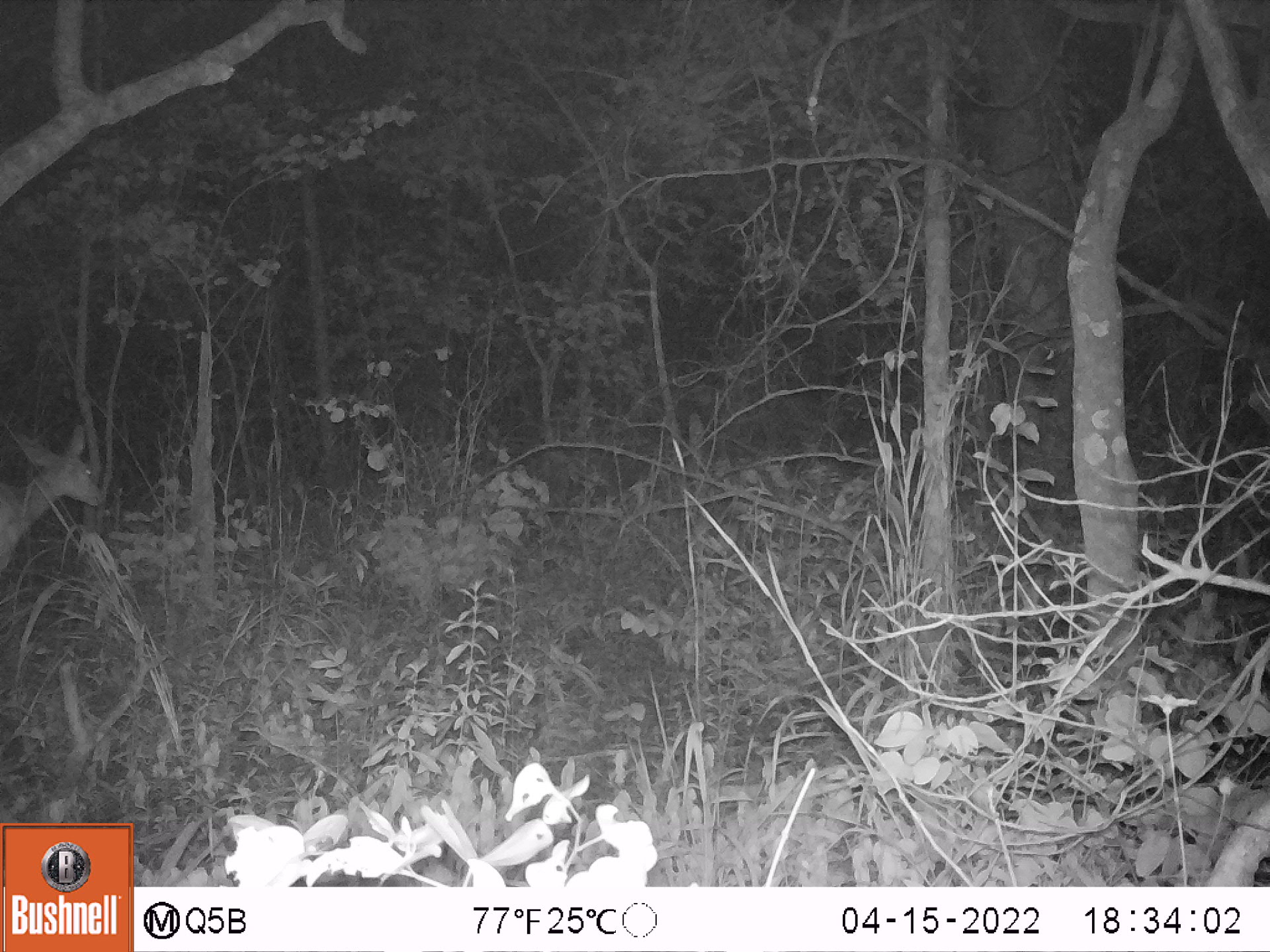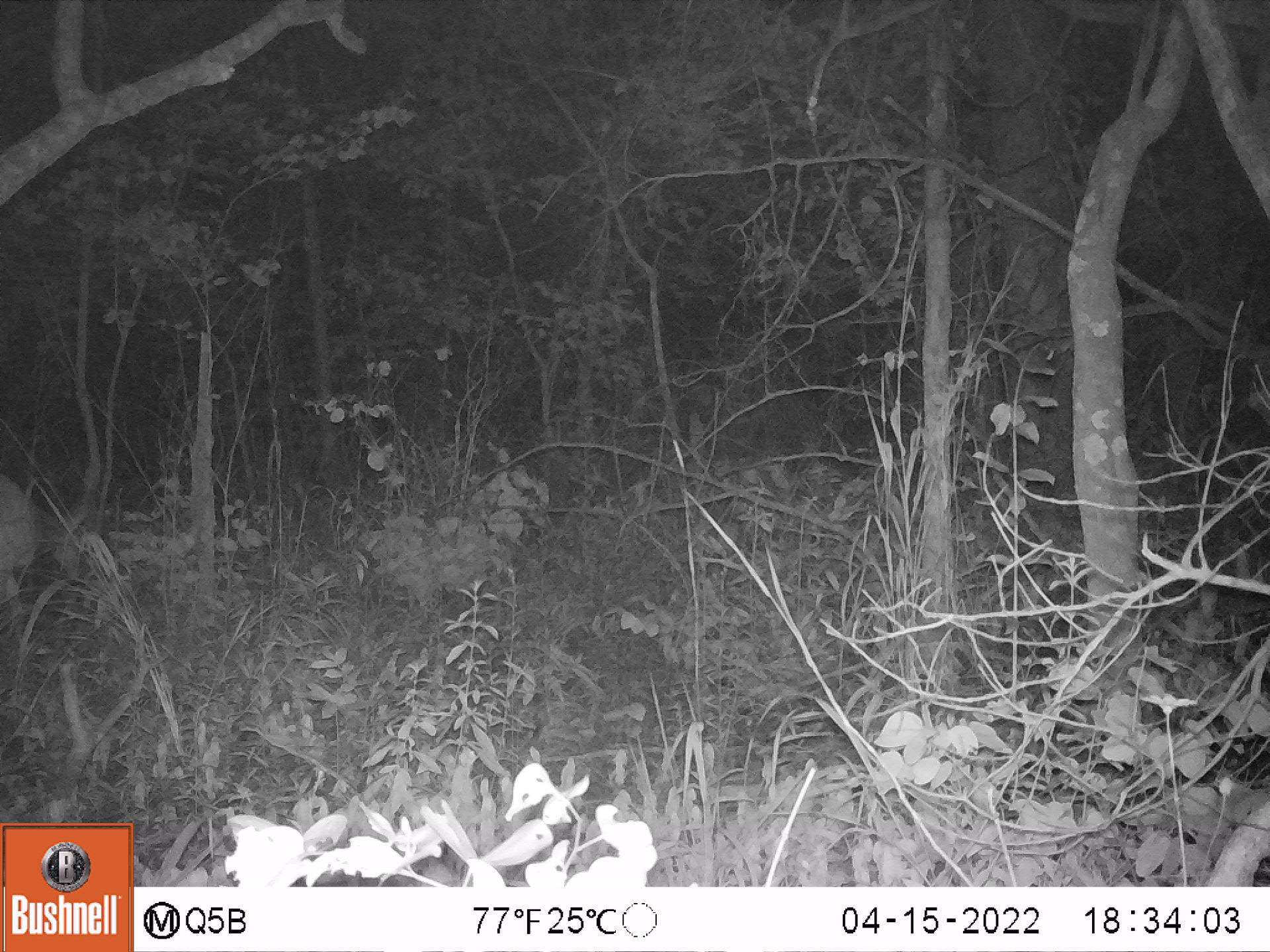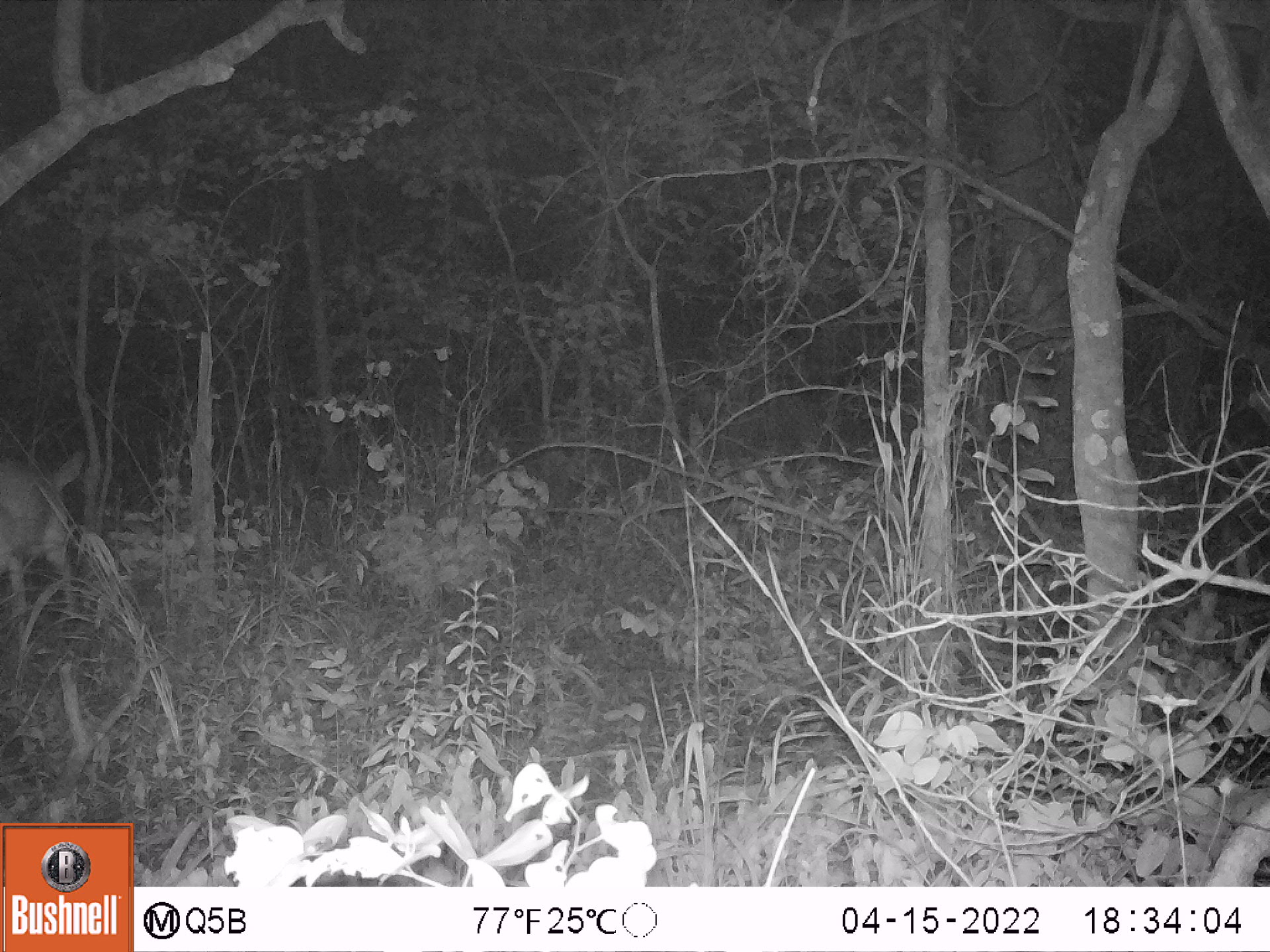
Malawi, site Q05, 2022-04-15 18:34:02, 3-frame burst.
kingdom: Animalia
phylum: Chordata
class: Mammalia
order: Artiodactyla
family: Bovidae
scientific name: Antilopinae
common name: small antelope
Small antelope (Antilopinae), count 1.